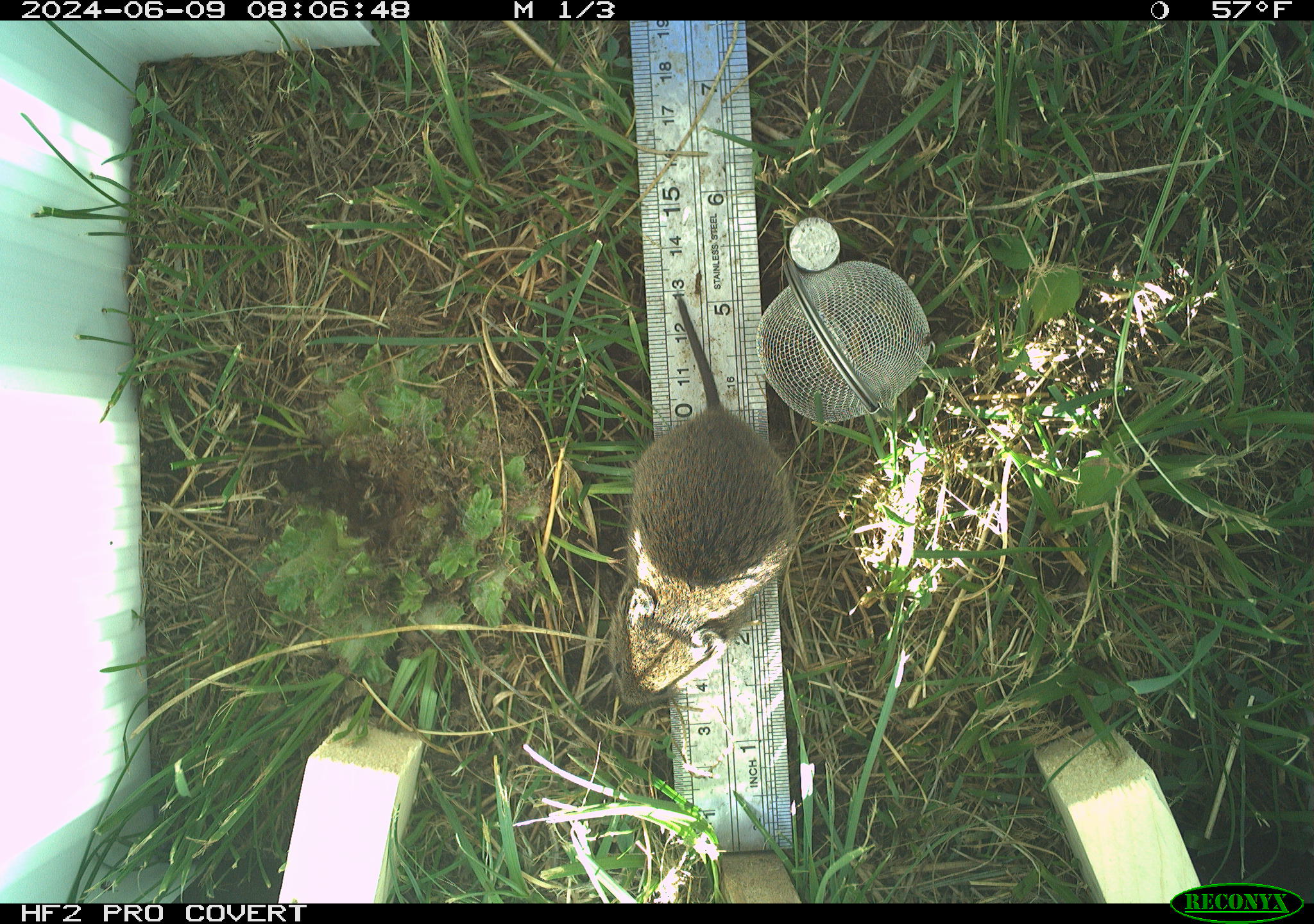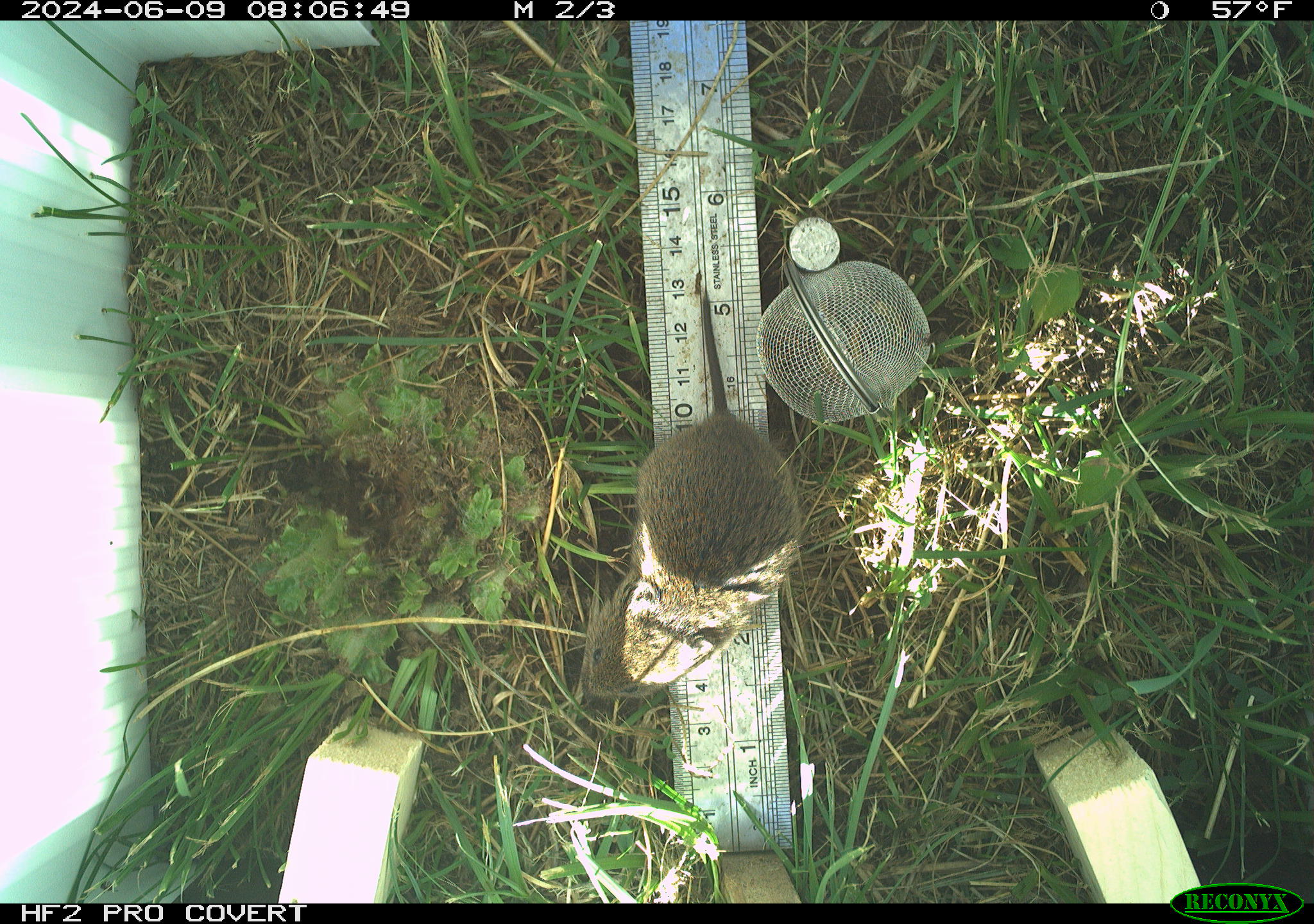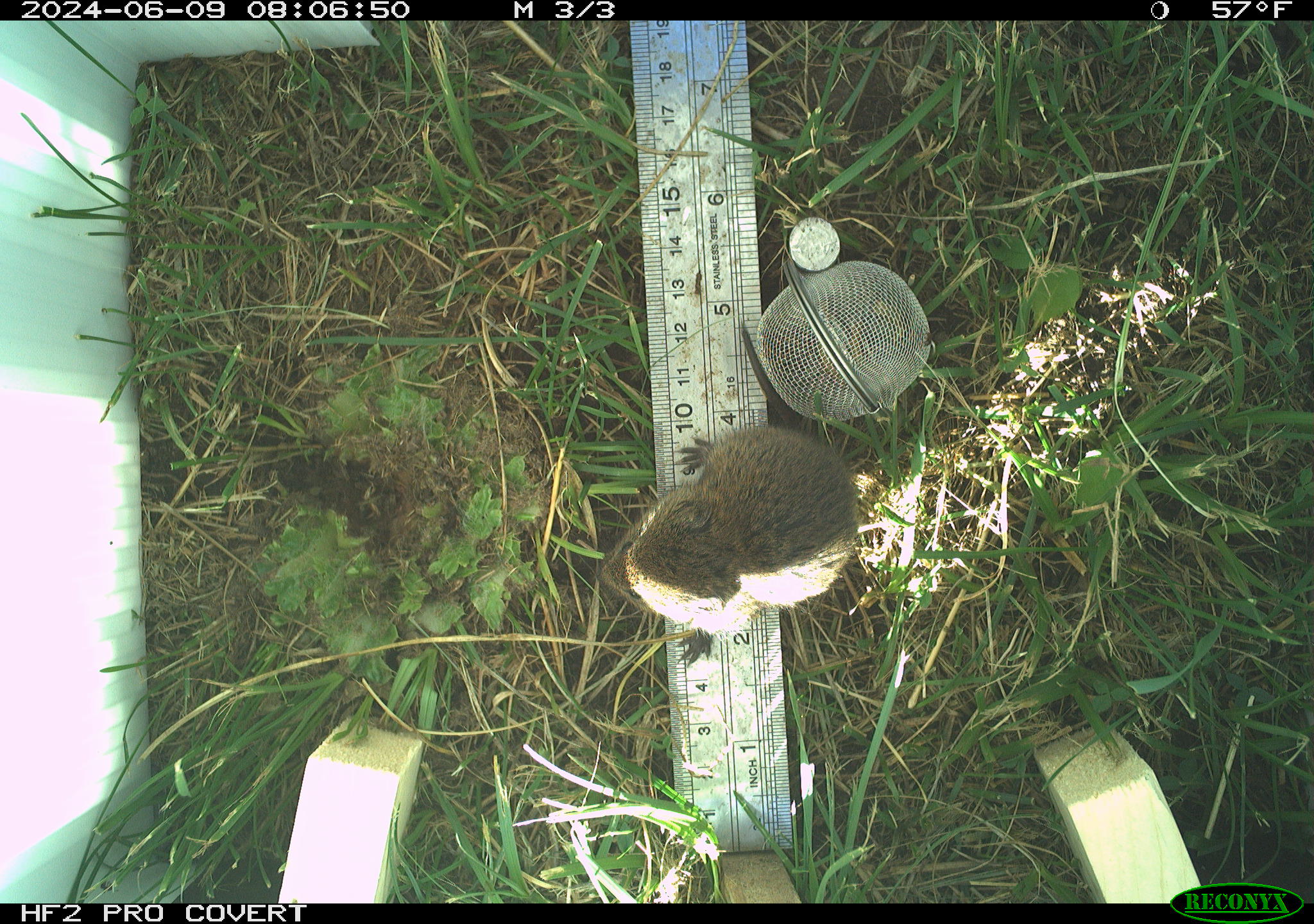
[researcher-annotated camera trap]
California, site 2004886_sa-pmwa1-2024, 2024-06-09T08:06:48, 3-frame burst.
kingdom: Animalia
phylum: Chordata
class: Mammalia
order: Rodentia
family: Cricetidae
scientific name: Arvicolinae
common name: voles, lemmings, and muskrats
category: arvicolinae subfamily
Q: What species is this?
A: Arvicolinae subfamily (voles, lemmings, and muskrats) (Arvicolinae).